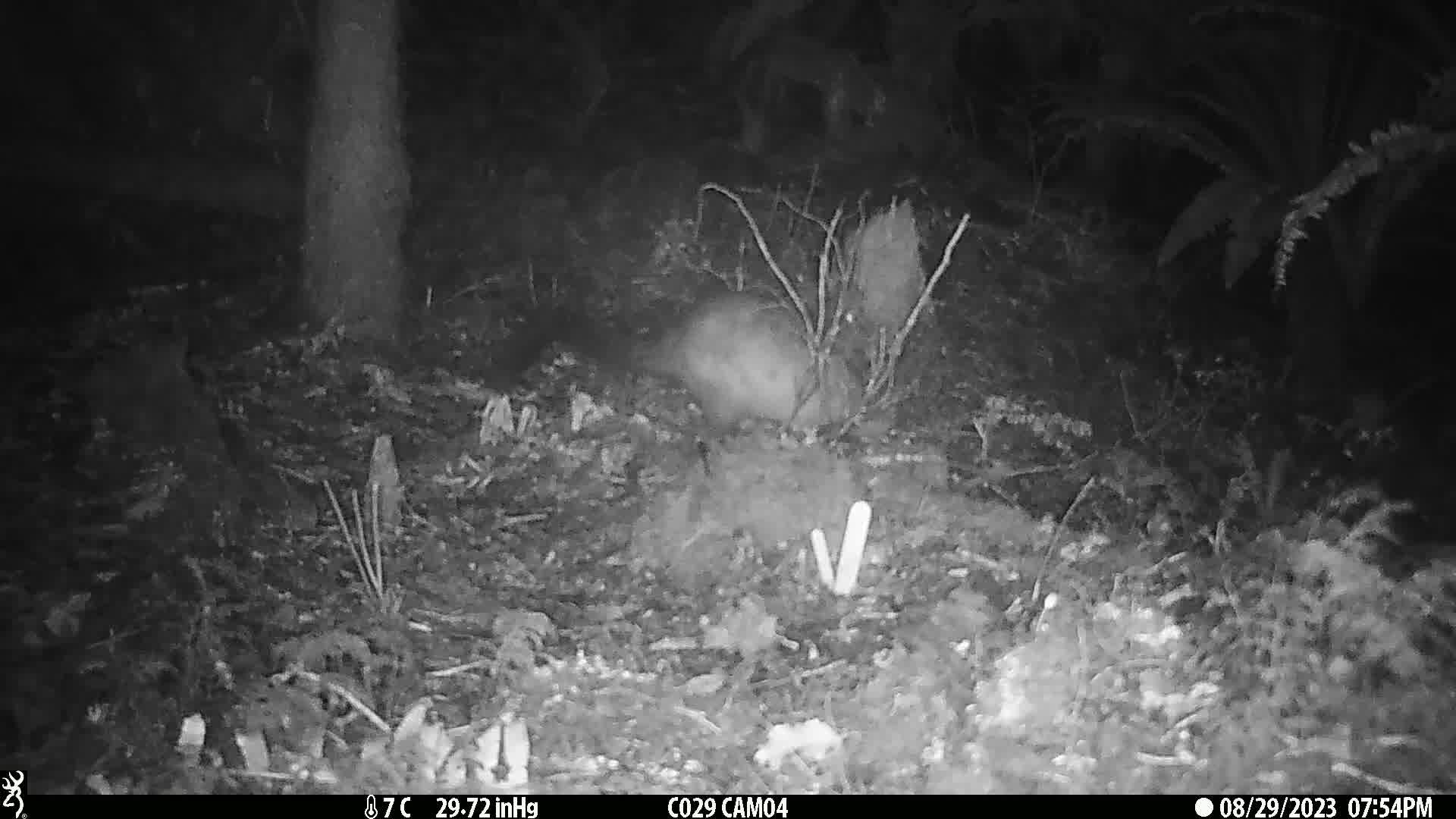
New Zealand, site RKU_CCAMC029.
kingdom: Animalia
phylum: Chordata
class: Mammalia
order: Diprotodontia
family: Phalangeridae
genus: Trichosurus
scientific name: Trichosurus vulpecula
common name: common brushtail possum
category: possum